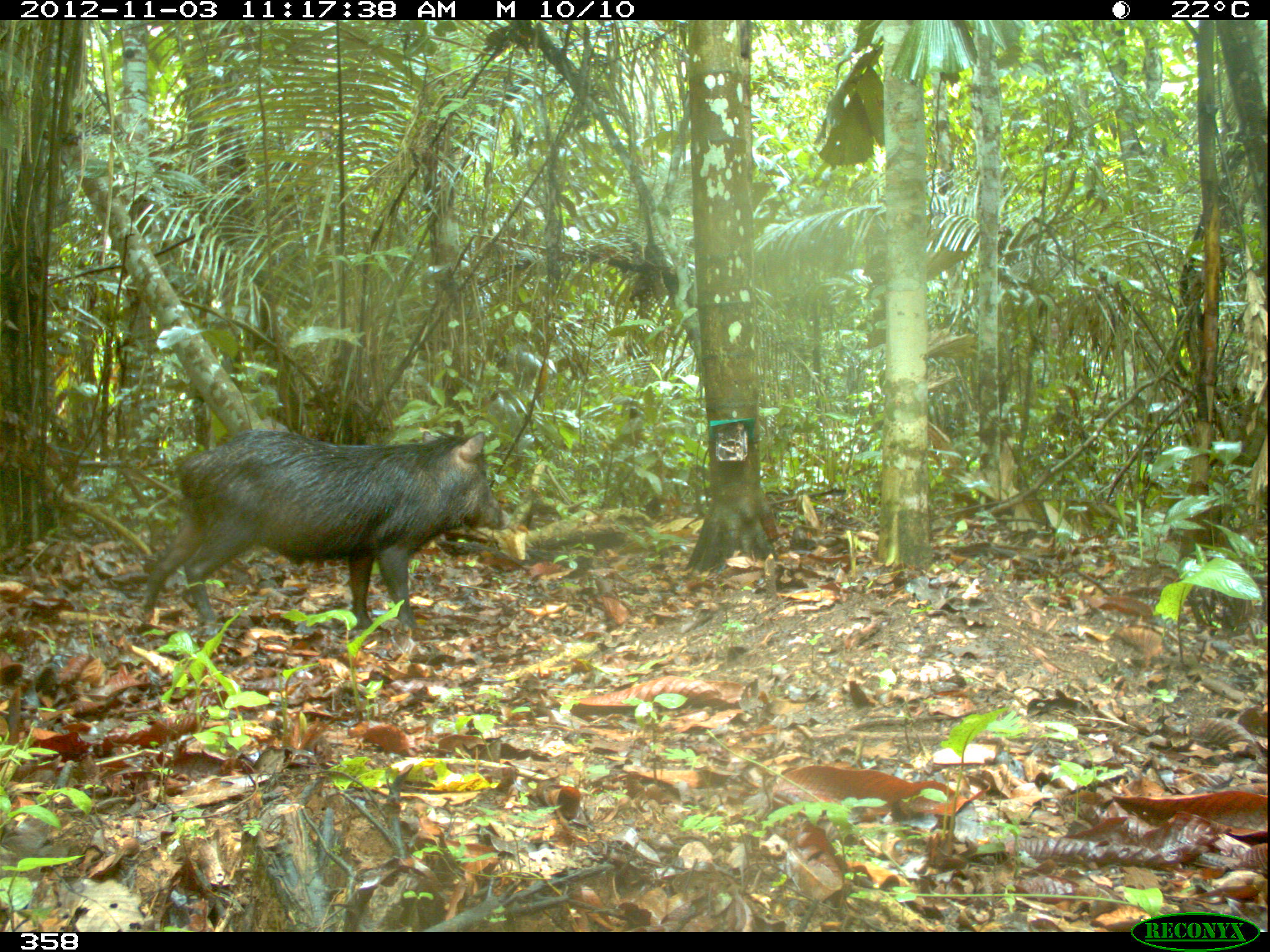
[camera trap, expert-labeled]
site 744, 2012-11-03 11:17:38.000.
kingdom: Animalia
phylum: Chordata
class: Mammalia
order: Artiodactyla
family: Tayassuidae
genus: Tayassu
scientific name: Tayassu pecari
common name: white-lipped peccary